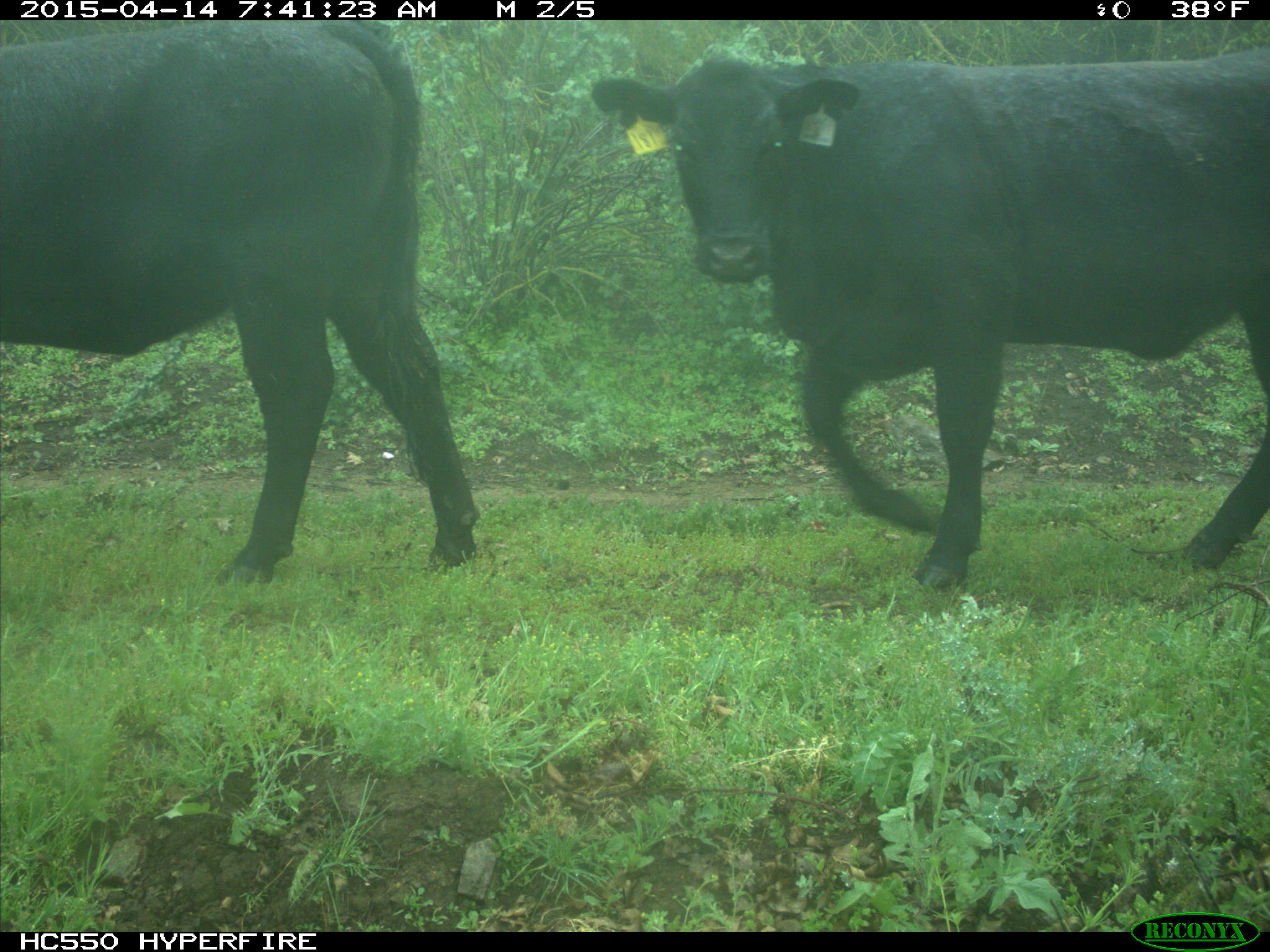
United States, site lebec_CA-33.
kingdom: Animalia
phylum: Chordata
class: Mammalia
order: Artiodactyla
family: Bovidae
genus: Bos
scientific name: Bos taurus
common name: domestic cow